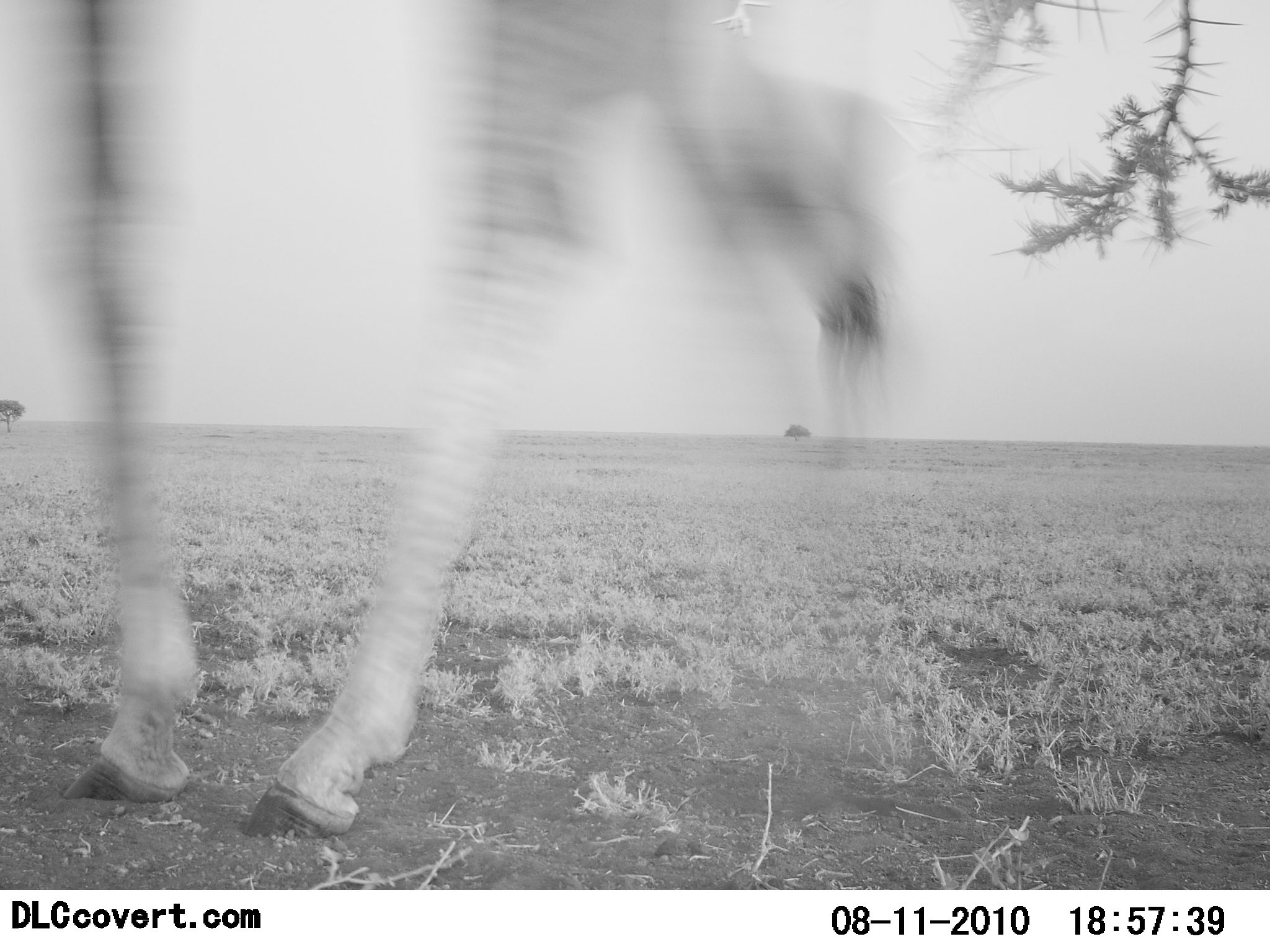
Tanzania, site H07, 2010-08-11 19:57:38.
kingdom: Animalia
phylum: Chordata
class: Mammalia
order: Artiodactyla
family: Giraffidae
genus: Giraffa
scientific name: Giraffa camelopardalis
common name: giraffe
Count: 1.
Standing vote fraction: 26%.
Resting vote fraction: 0%.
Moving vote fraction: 74%.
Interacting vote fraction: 0%.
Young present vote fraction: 0%.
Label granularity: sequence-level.